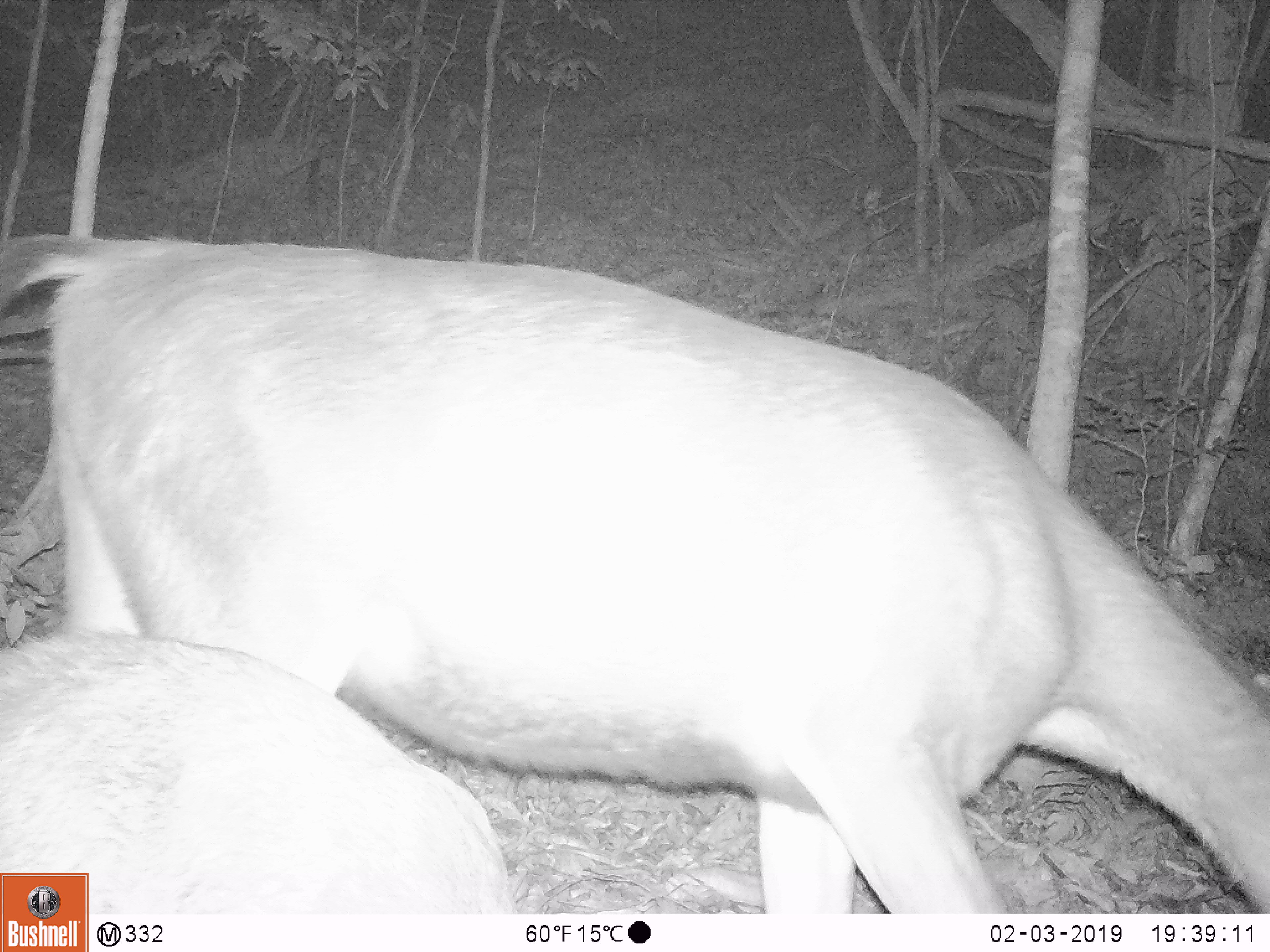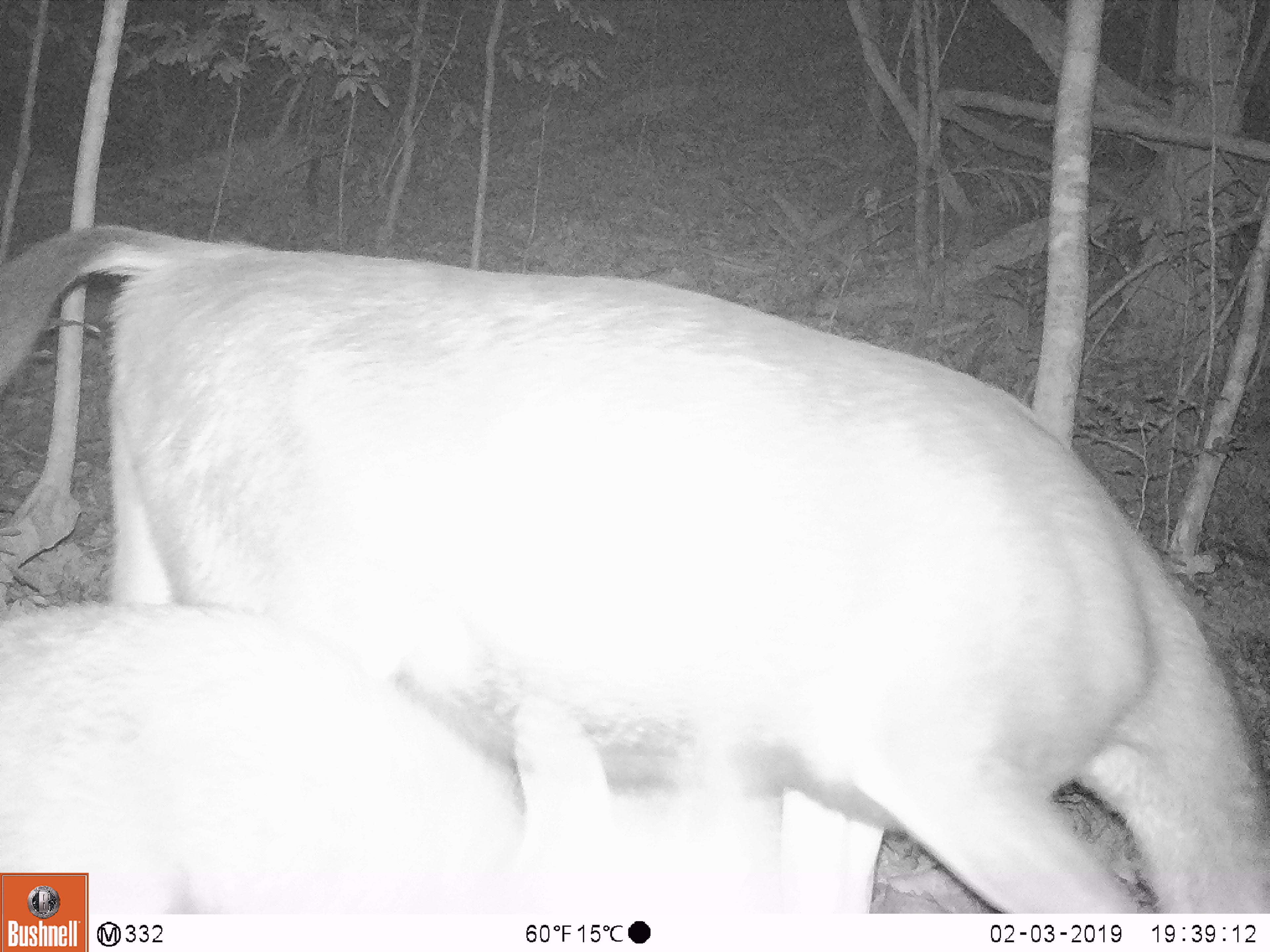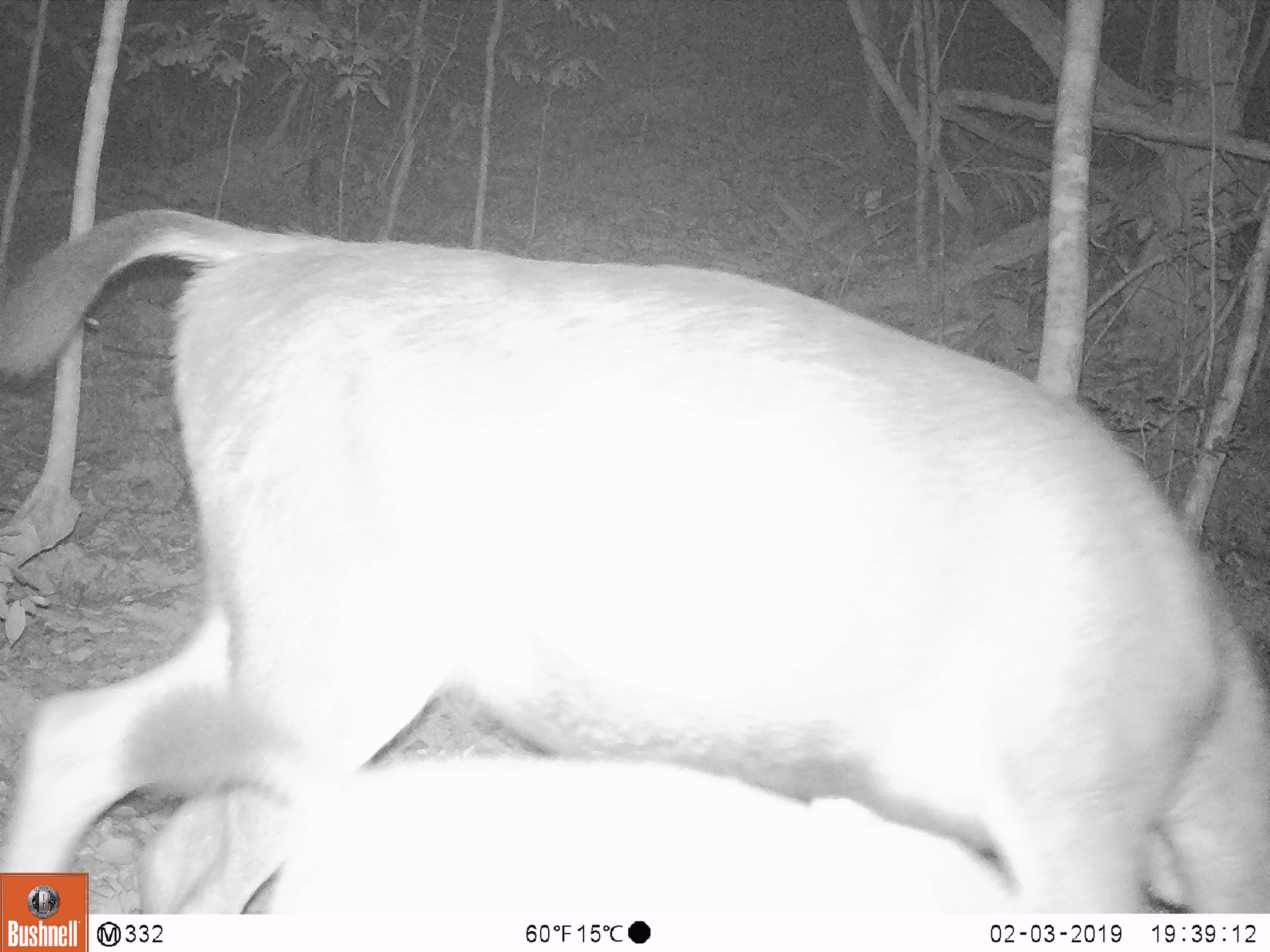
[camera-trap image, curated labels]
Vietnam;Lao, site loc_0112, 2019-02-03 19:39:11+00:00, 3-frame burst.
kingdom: Animalia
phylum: Chordata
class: Mammalia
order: Artiodactyla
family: Cervidae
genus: Rusa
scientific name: Rusa unicolor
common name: sambar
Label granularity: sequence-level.